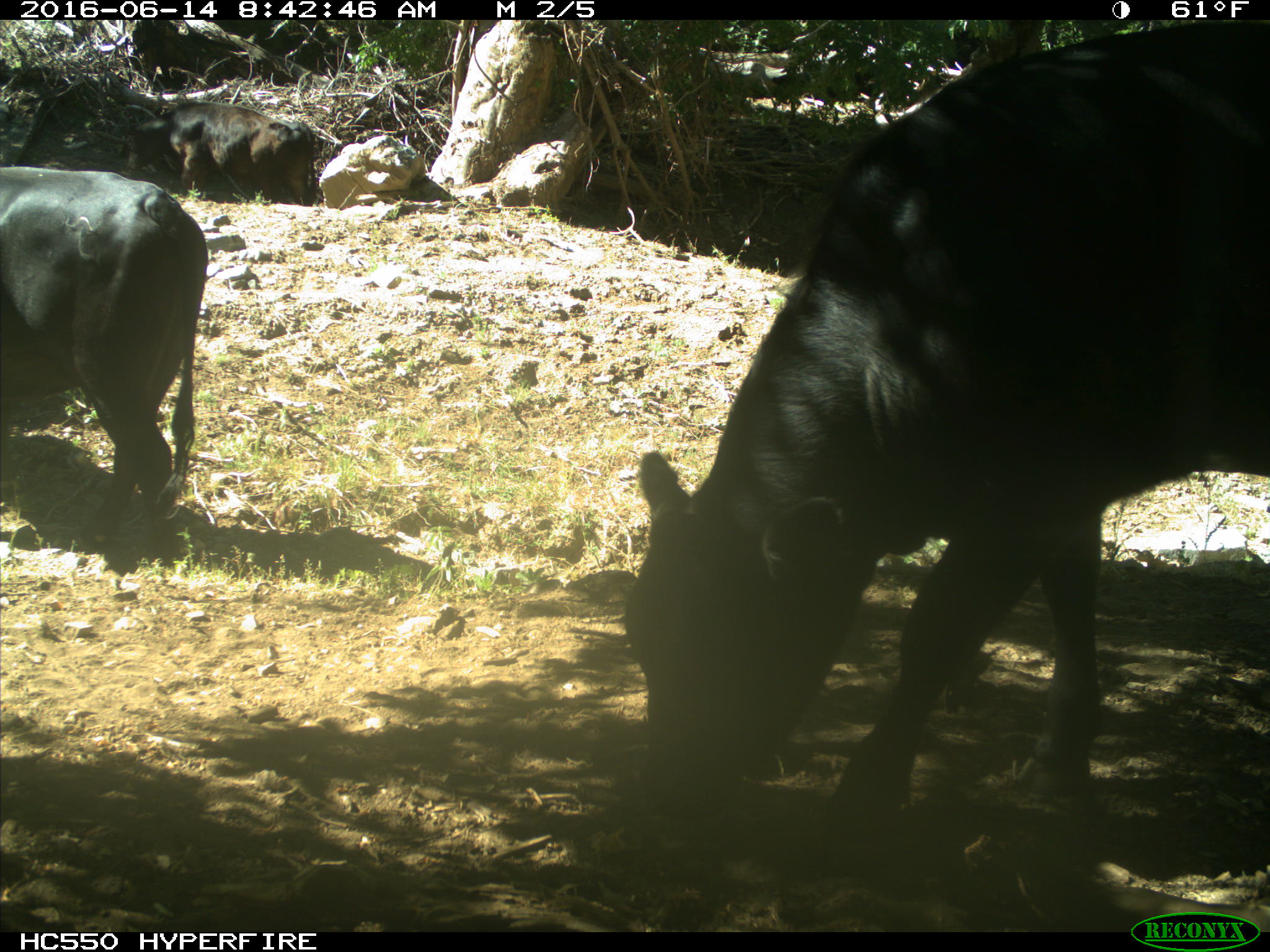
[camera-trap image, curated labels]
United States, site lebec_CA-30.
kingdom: Animalia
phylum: Chordata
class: Mammalia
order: Artiodactyla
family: Bovidae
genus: Bos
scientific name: Bos taurus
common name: domestic cow